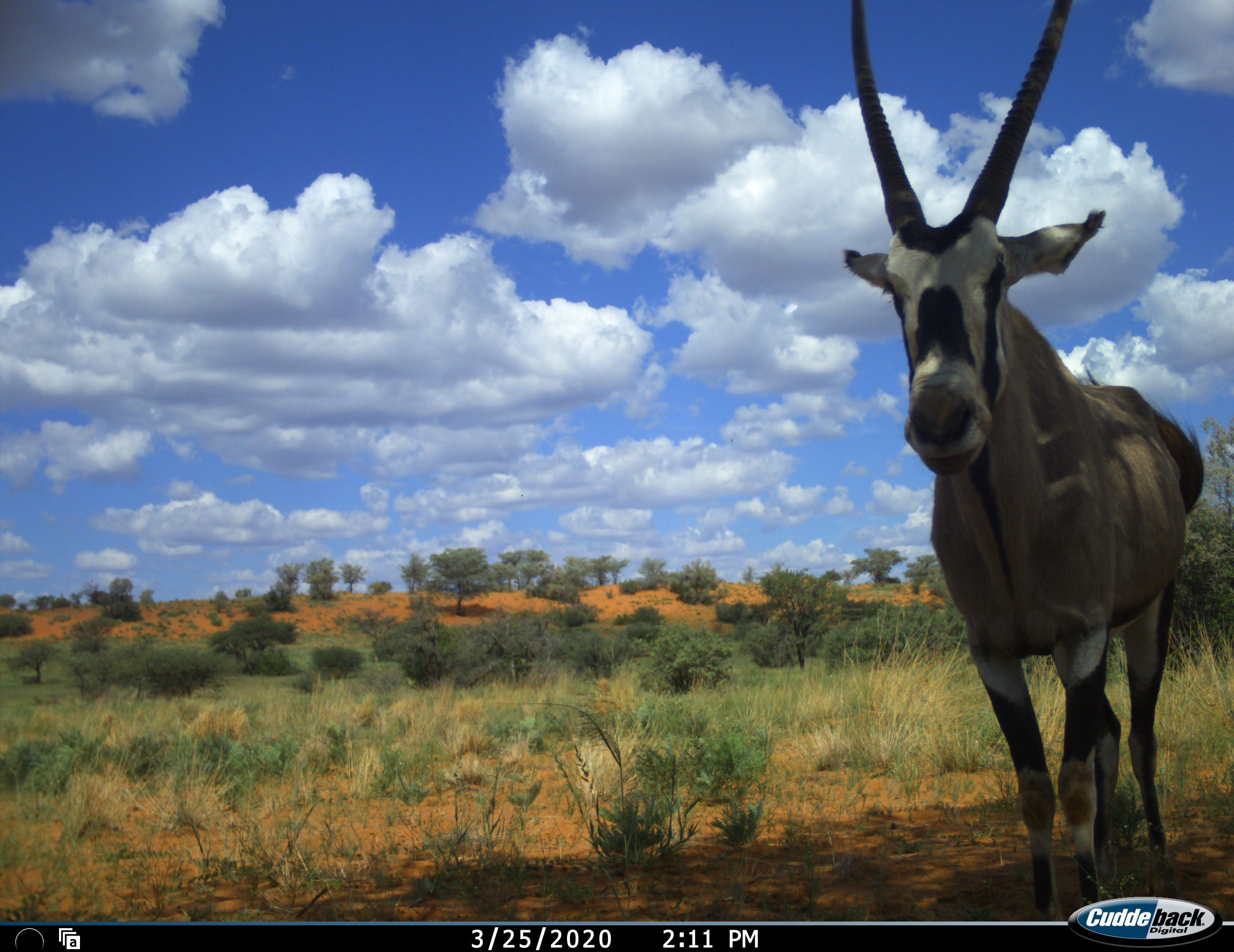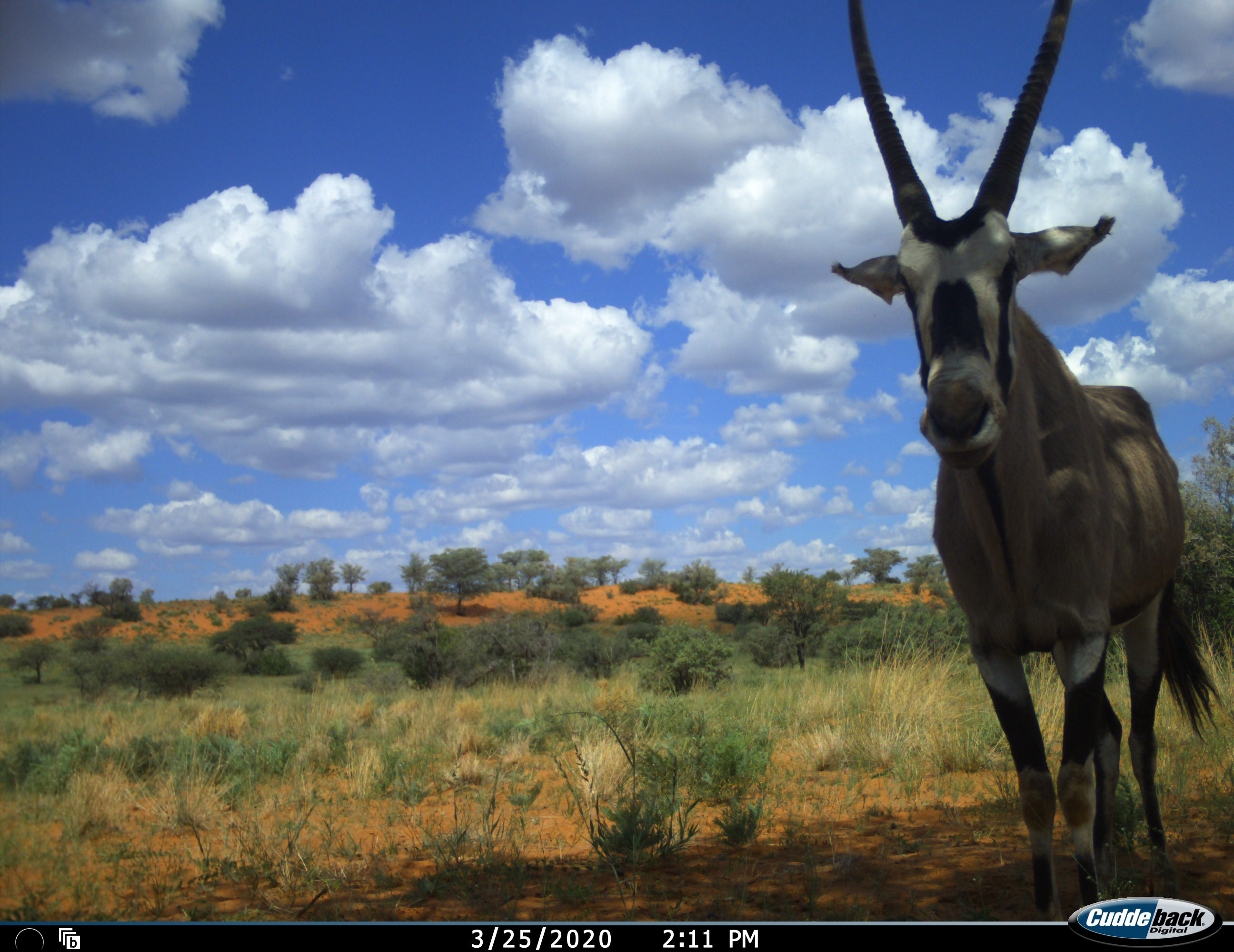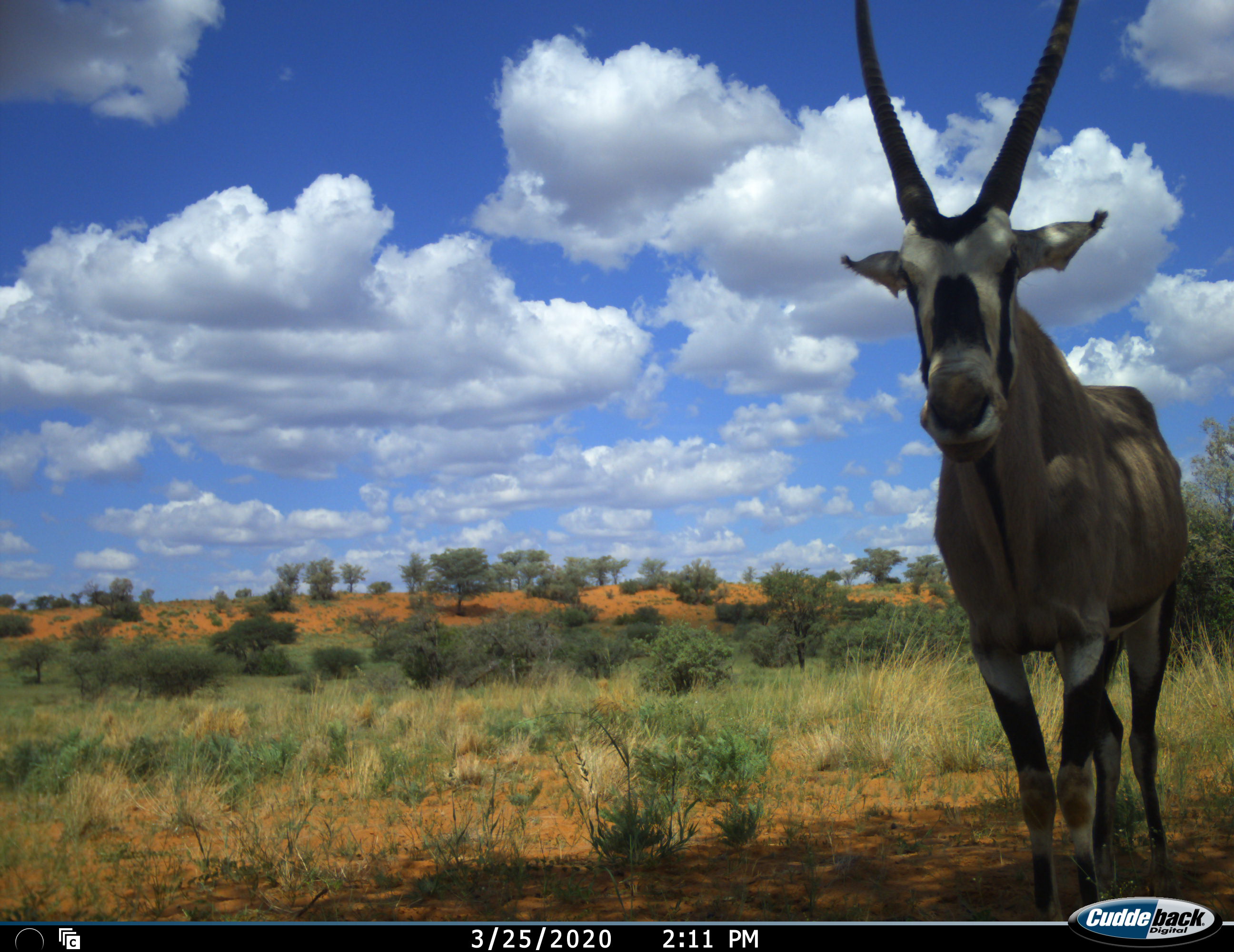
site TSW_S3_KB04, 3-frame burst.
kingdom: Animalia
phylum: Chordata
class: Mammalia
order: Artiodactyla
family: Bovidae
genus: Oryx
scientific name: Oryx gazella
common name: gemsbok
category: oryx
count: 1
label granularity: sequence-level